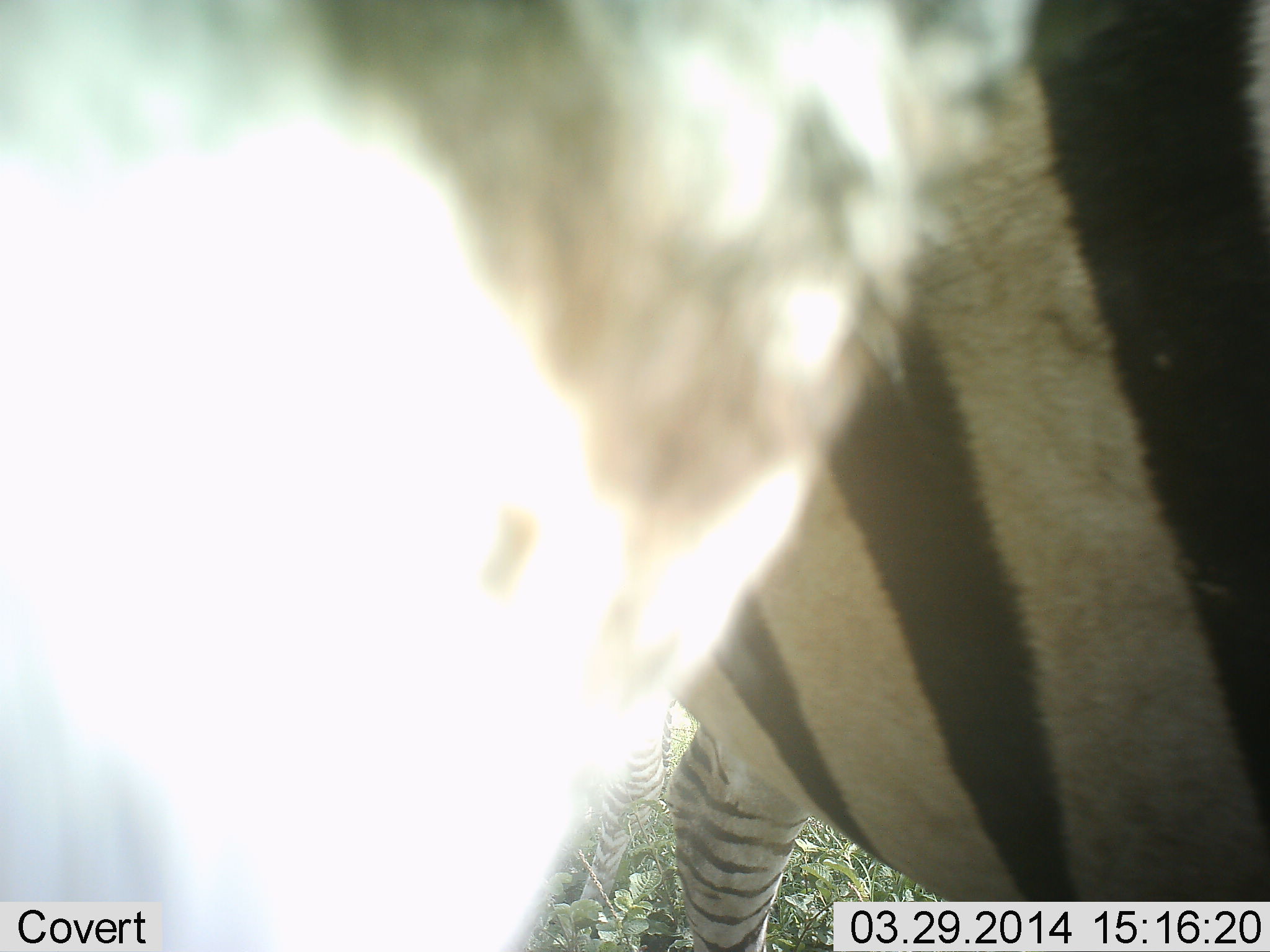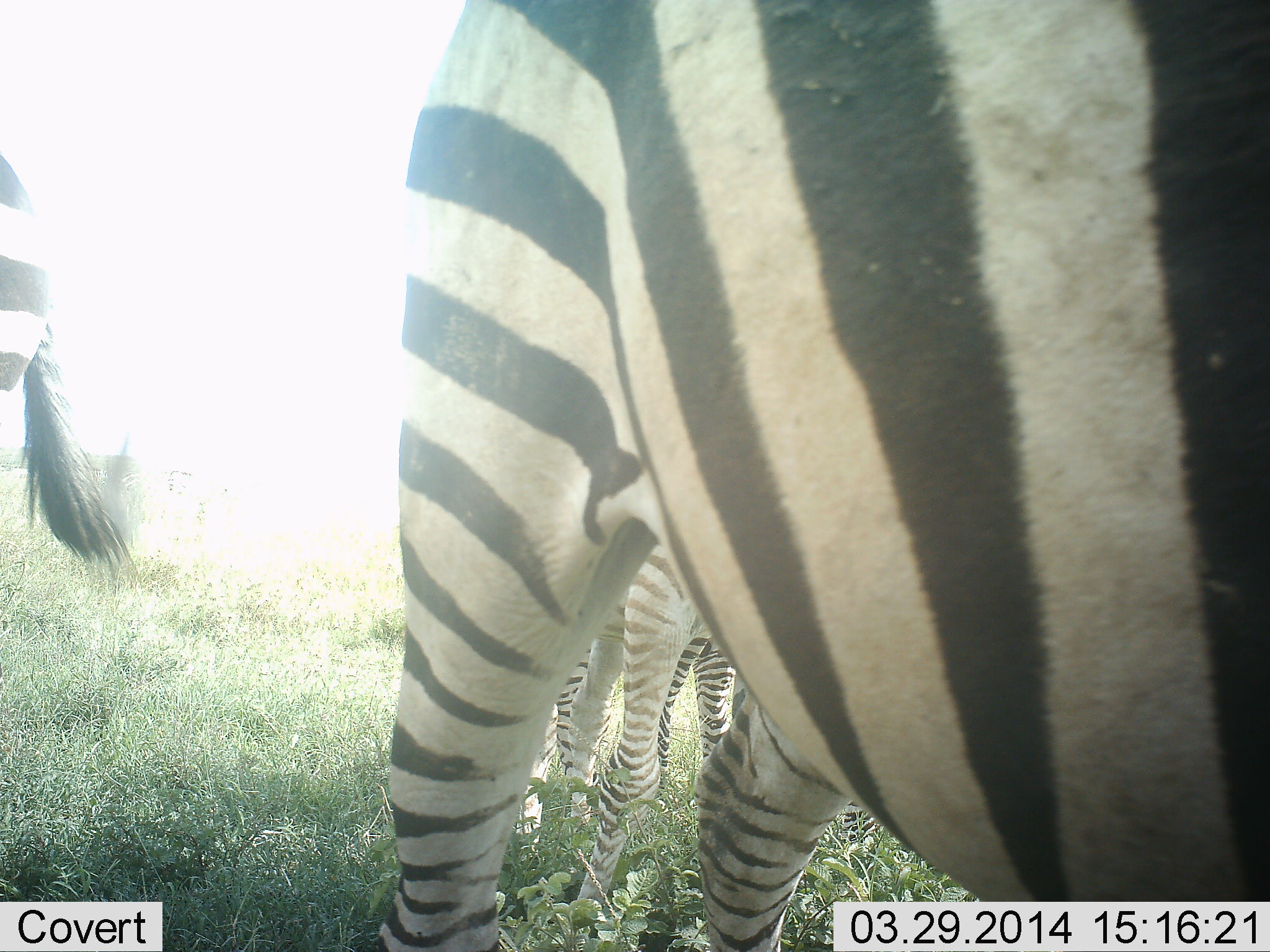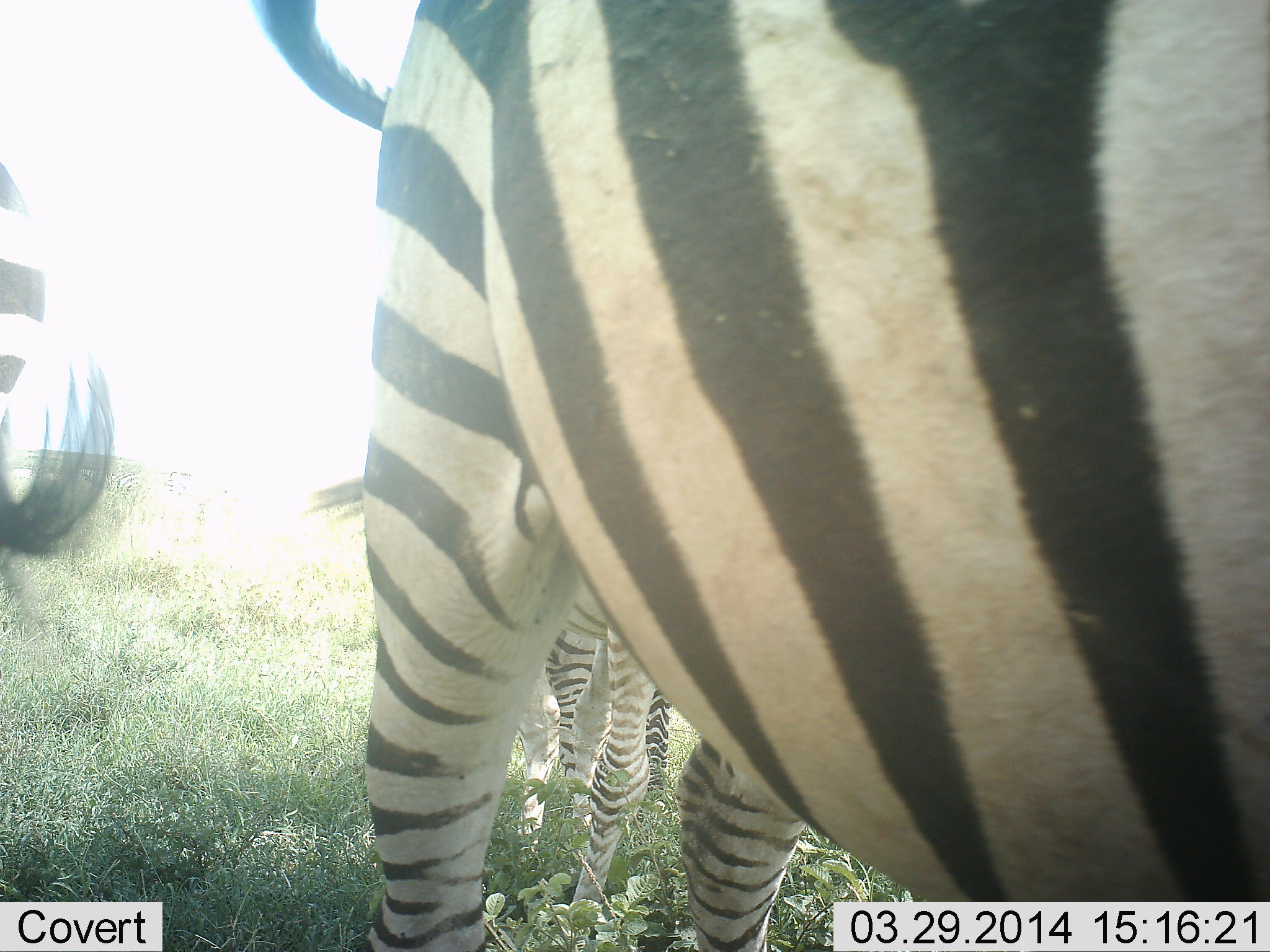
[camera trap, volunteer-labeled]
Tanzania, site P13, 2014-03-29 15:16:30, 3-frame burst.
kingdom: Animalia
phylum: Chordata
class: Mammalia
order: Perissodactyla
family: Equidae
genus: Equus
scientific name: Equus quagga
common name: plains zebra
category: zebra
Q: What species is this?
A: Zebra (plains zebra) (Equus quagga).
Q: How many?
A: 4.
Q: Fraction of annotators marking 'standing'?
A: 80%.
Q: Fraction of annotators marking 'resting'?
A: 0%.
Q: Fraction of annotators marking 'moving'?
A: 20%.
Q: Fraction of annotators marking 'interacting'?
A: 0%.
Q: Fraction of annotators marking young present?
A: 20%.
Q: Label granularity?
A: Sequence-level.